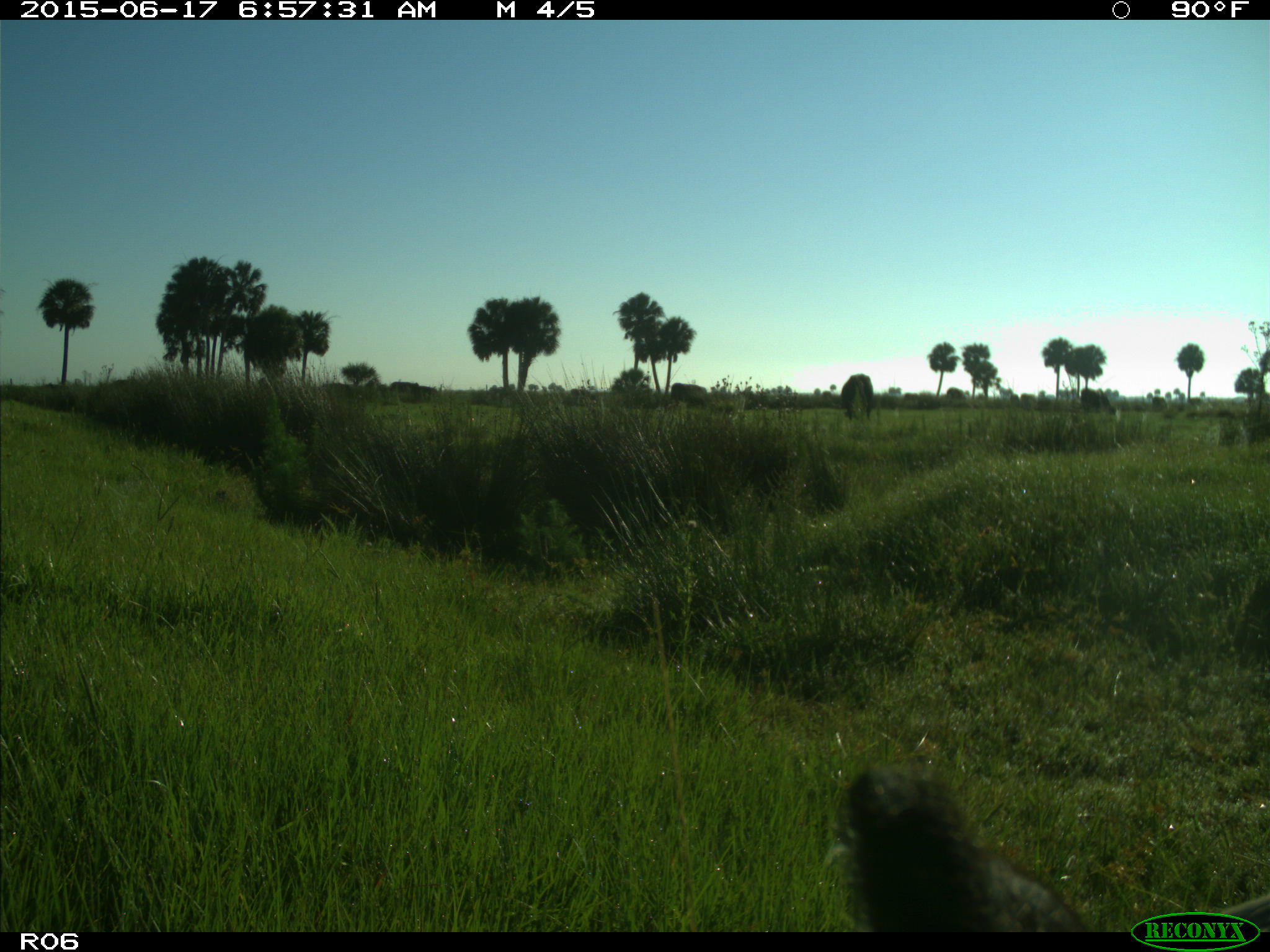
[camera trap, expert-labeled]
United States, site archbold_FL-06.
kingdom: Animalia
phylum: Chordata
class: Mammalia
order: Artiodactyla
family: Bovidae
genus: Bos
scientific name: Bos taurus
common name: domestic cow